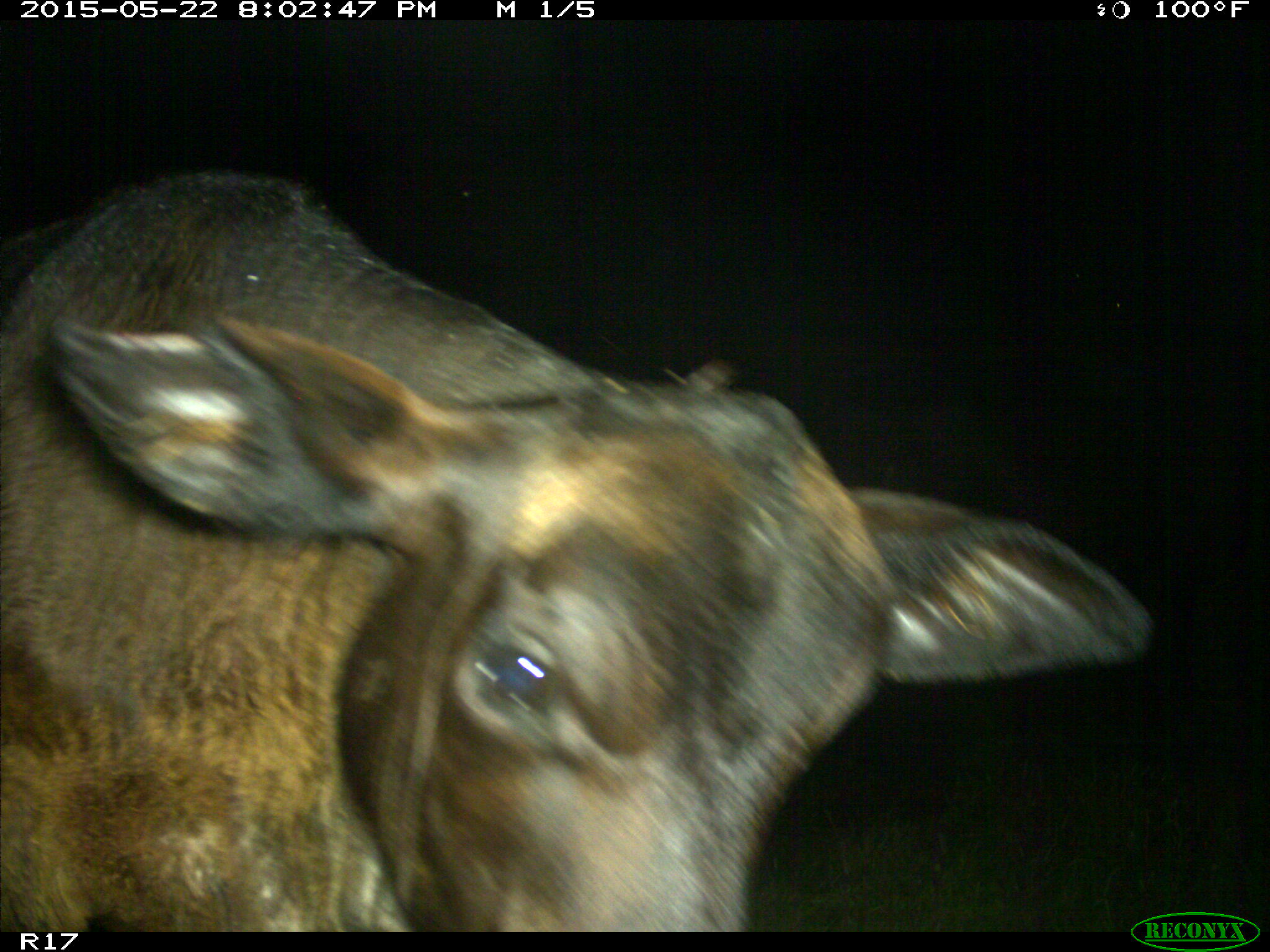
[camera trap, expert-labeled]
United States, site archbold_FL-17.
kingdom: Animalia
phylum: Chordata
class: Mammalia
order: Artiodactyla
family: Bovidae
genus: Bos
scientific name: Bos taurus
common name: domestic cow